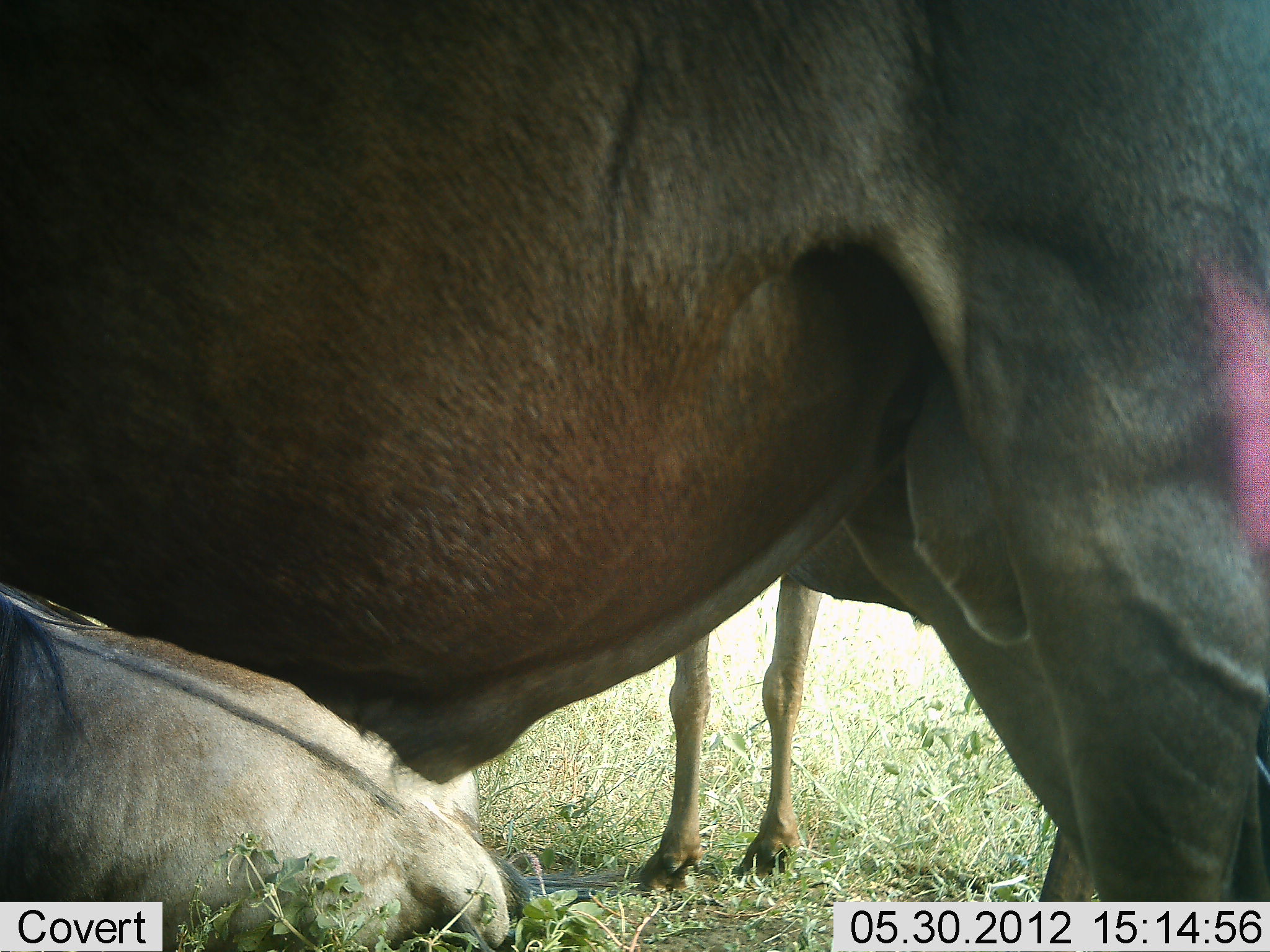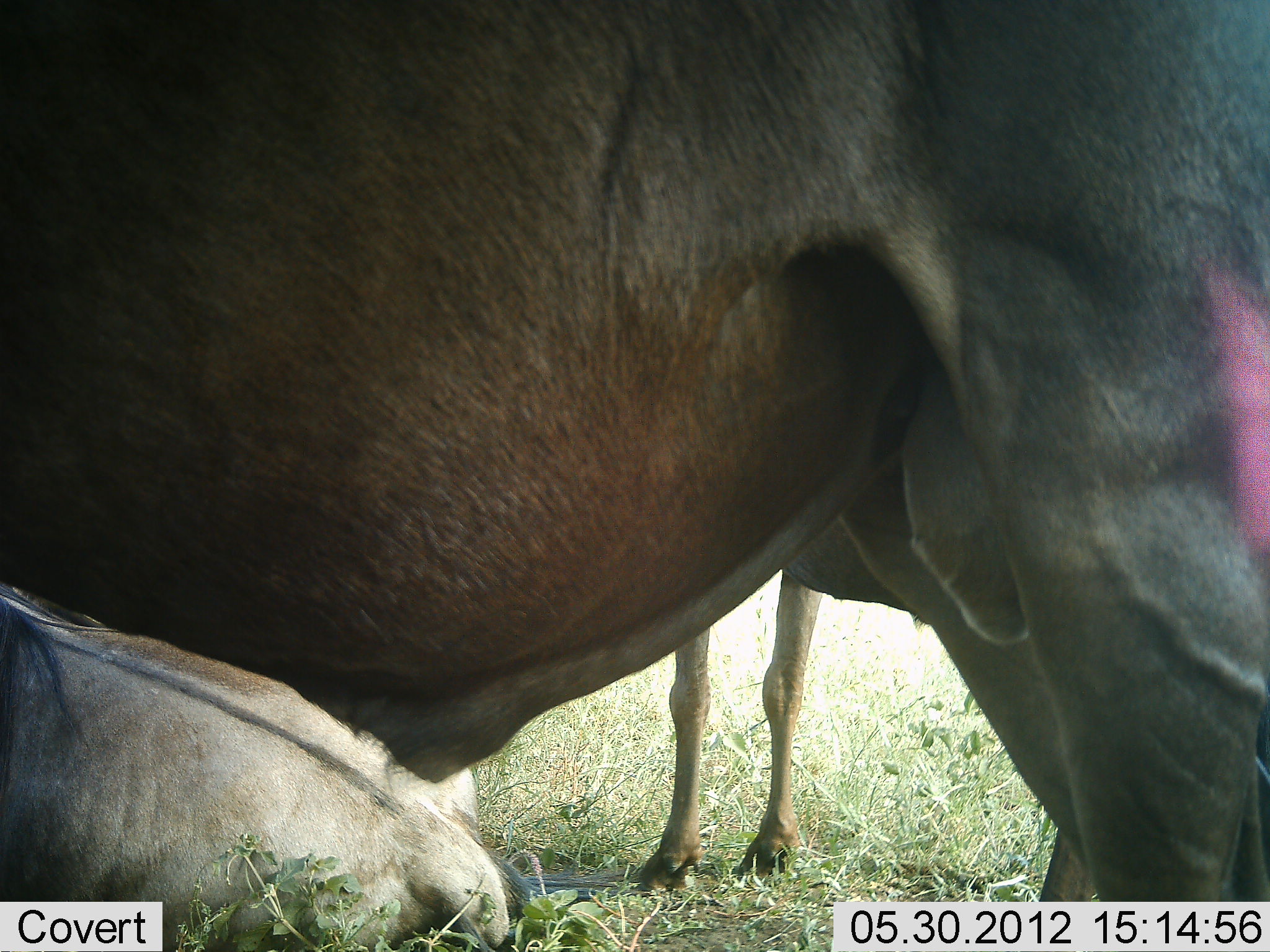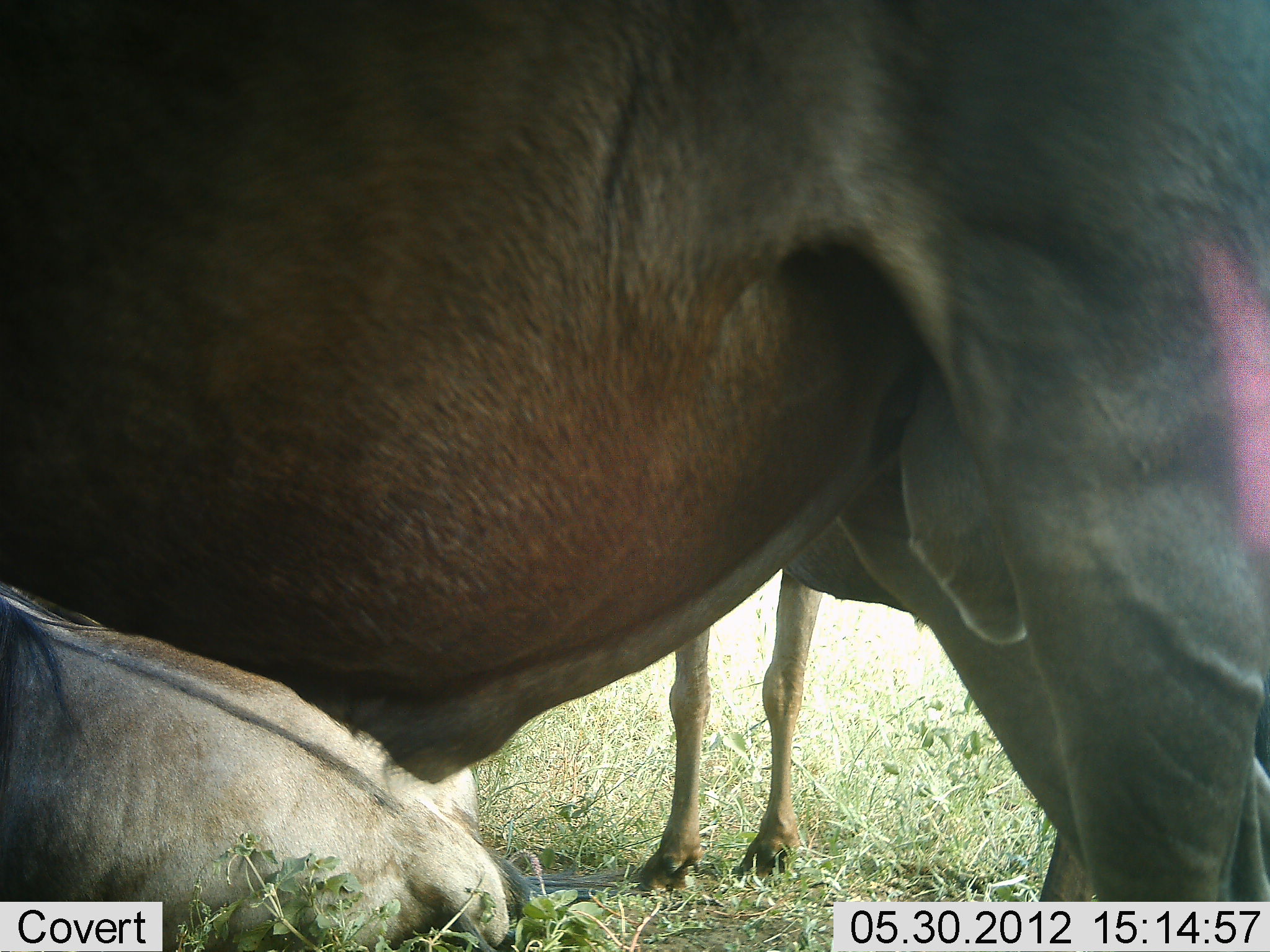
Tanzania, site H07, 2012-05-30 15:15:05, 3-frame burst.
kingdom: Animalia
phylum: Chordata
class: Mammalia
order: Artiodactyla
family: Bovidae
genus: Connochaetes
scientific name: Connochaetes taurinus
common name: blue wildebeest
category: wildebeest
Wildebeest (blue wildebeest) (Connochaetes taurinus), count 3. Behavior (volunteer vote fractions): standing 100%, resting 91%, moving 0%, interacting 0%. Young present (vote fraction): 0%. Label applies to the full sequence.